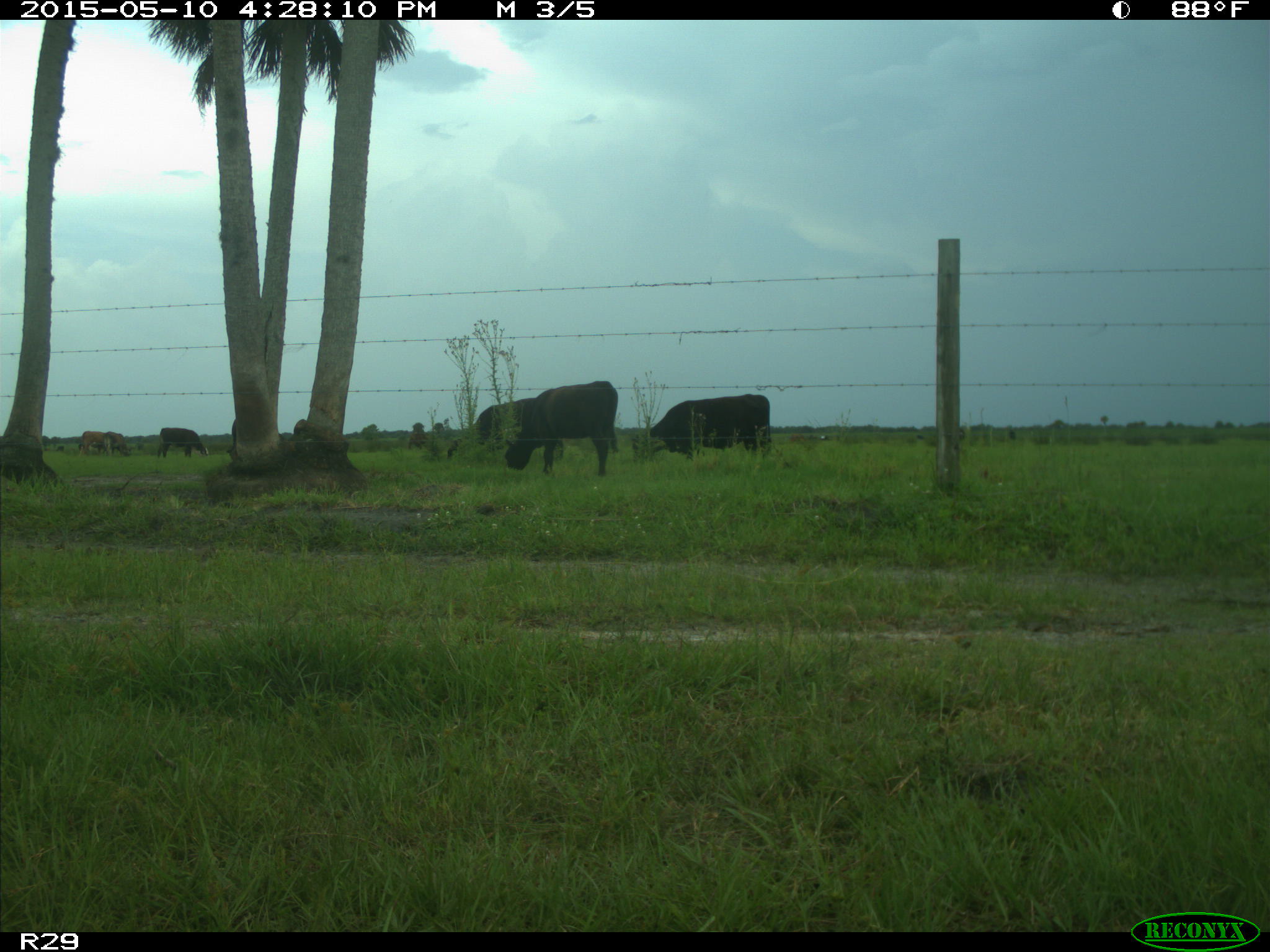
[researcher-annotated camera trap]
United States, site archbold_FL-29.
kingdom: Animalia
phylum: Chordata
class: Mammalia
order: Artiodactyla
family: Bovidae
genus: Bos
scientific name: Bos taurus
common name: domestic cow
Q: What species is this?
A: Bos taurus (domestic cow).